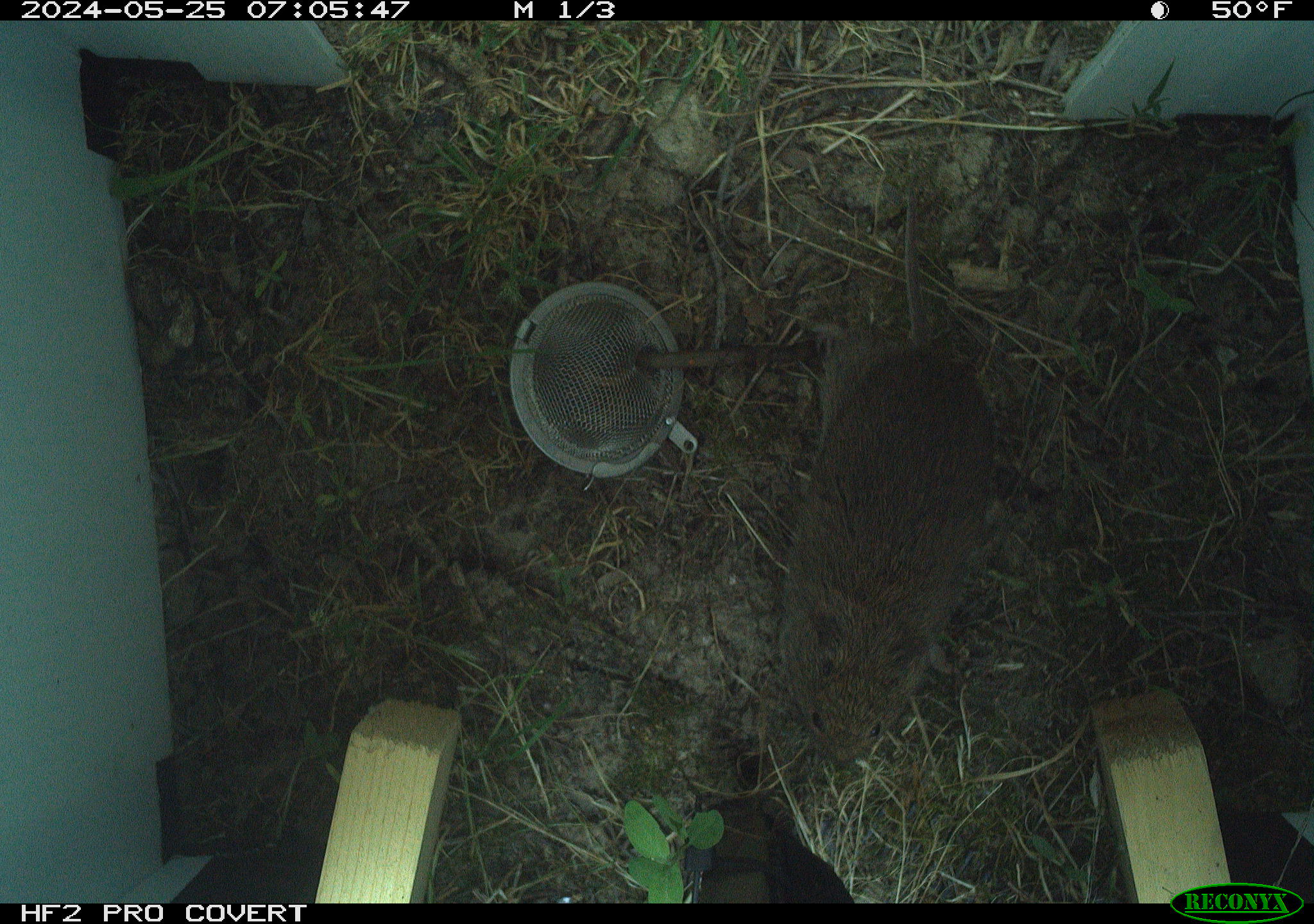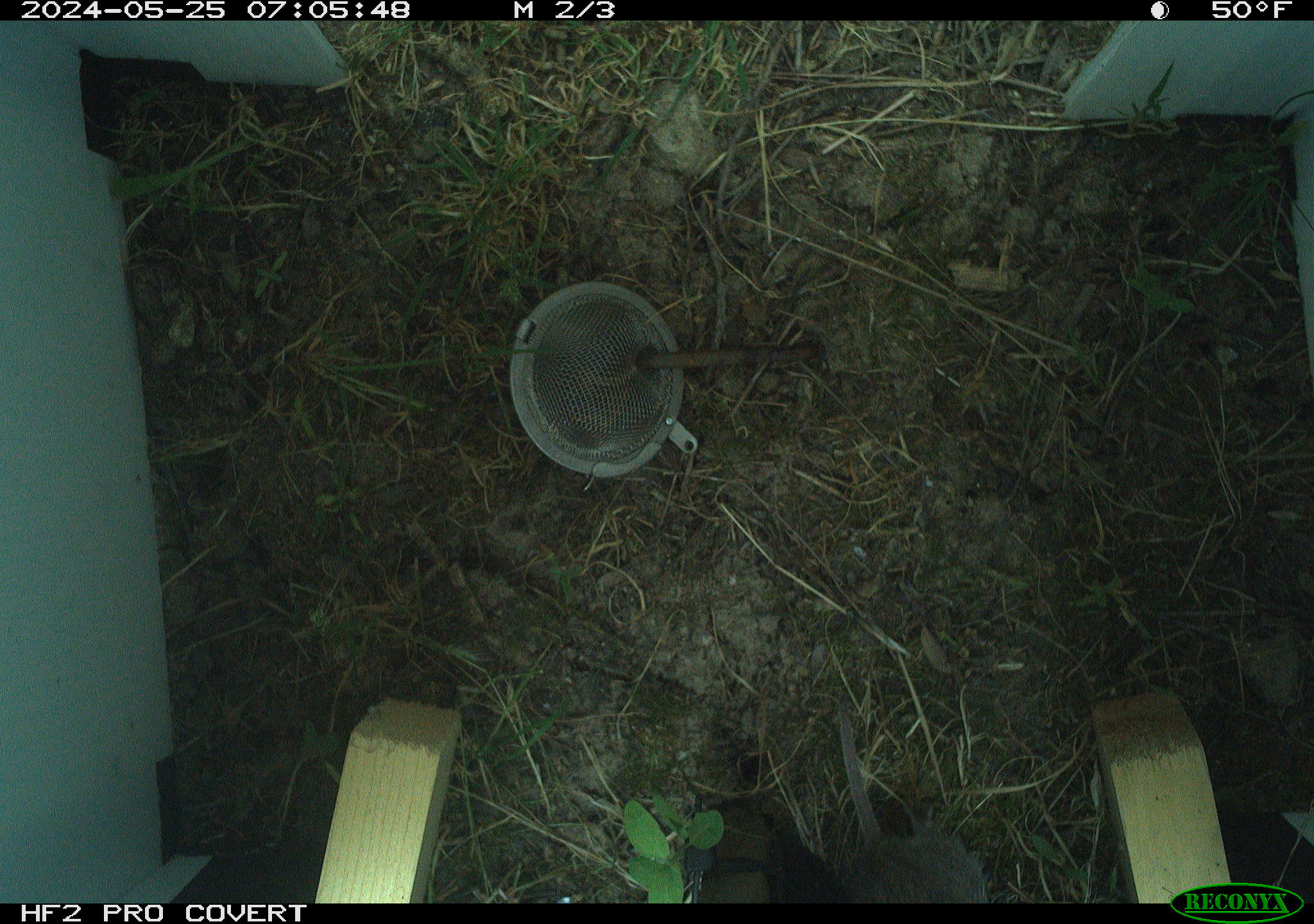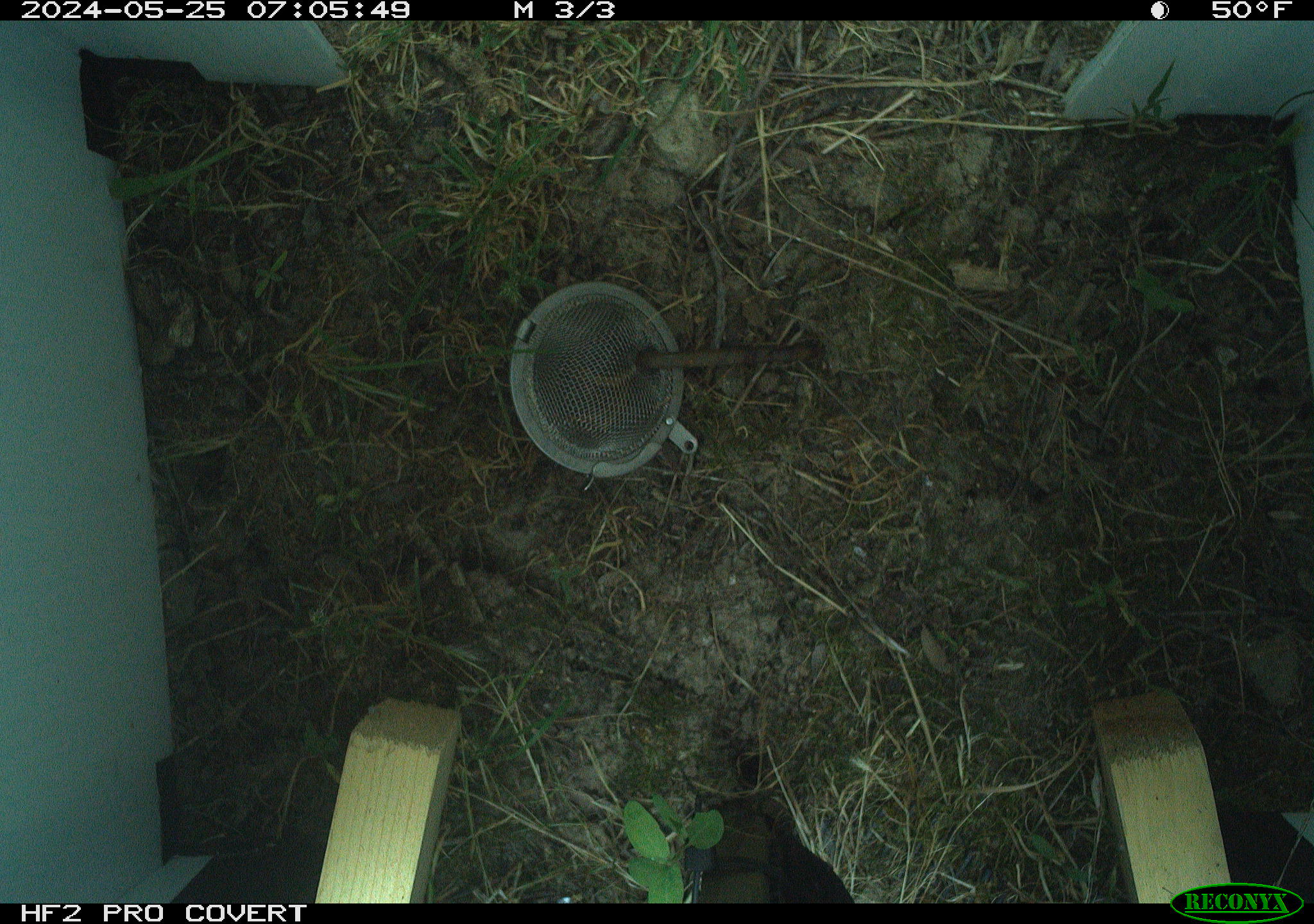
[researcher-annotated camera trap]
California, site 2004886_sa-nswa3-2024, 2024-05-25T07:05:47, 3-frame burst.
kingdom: Animalia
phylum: Chordata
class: Mammalia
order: Rodentia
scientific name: Rodentia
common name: rodent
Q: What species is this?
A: Rodent (Rodentia).